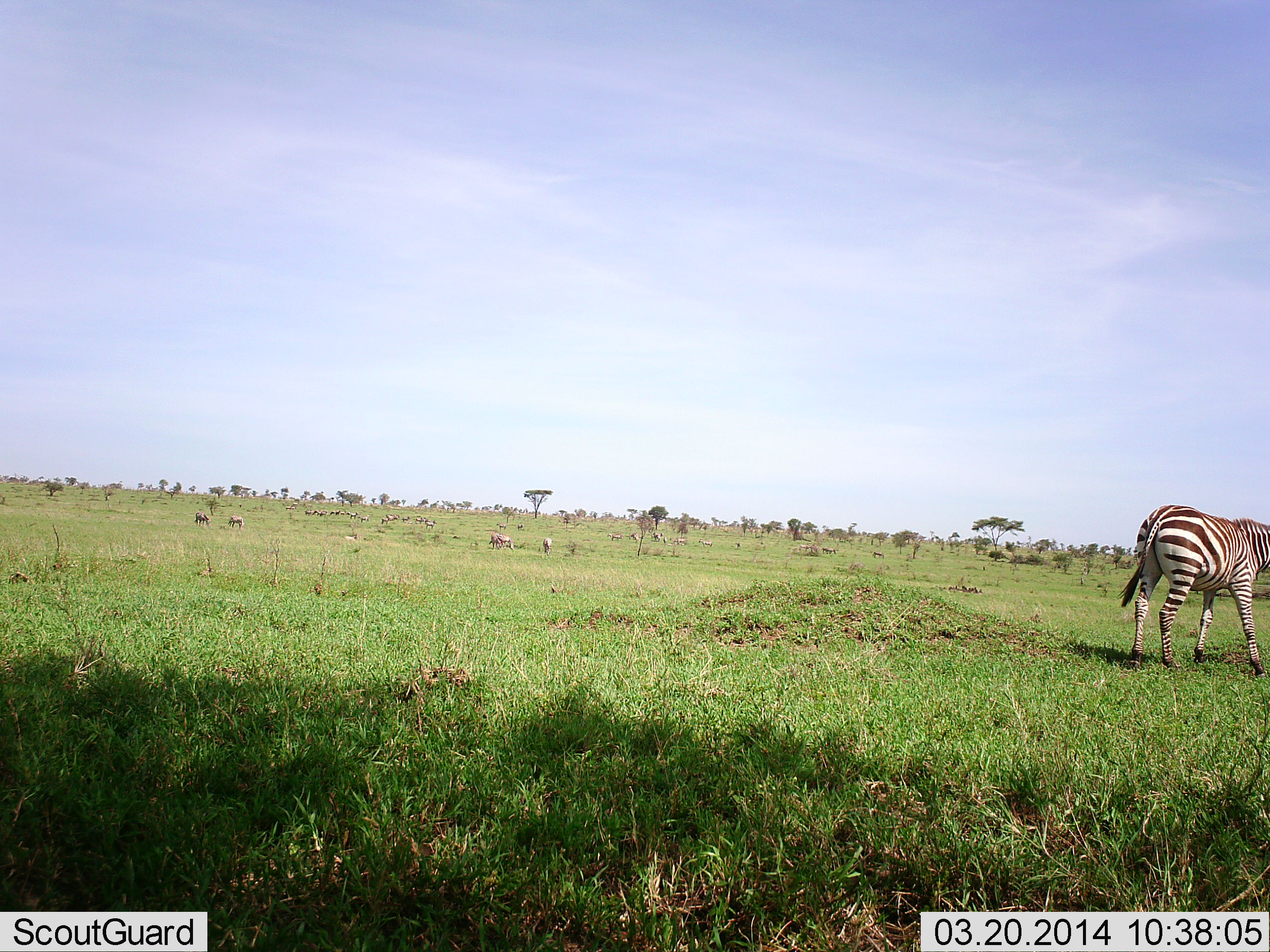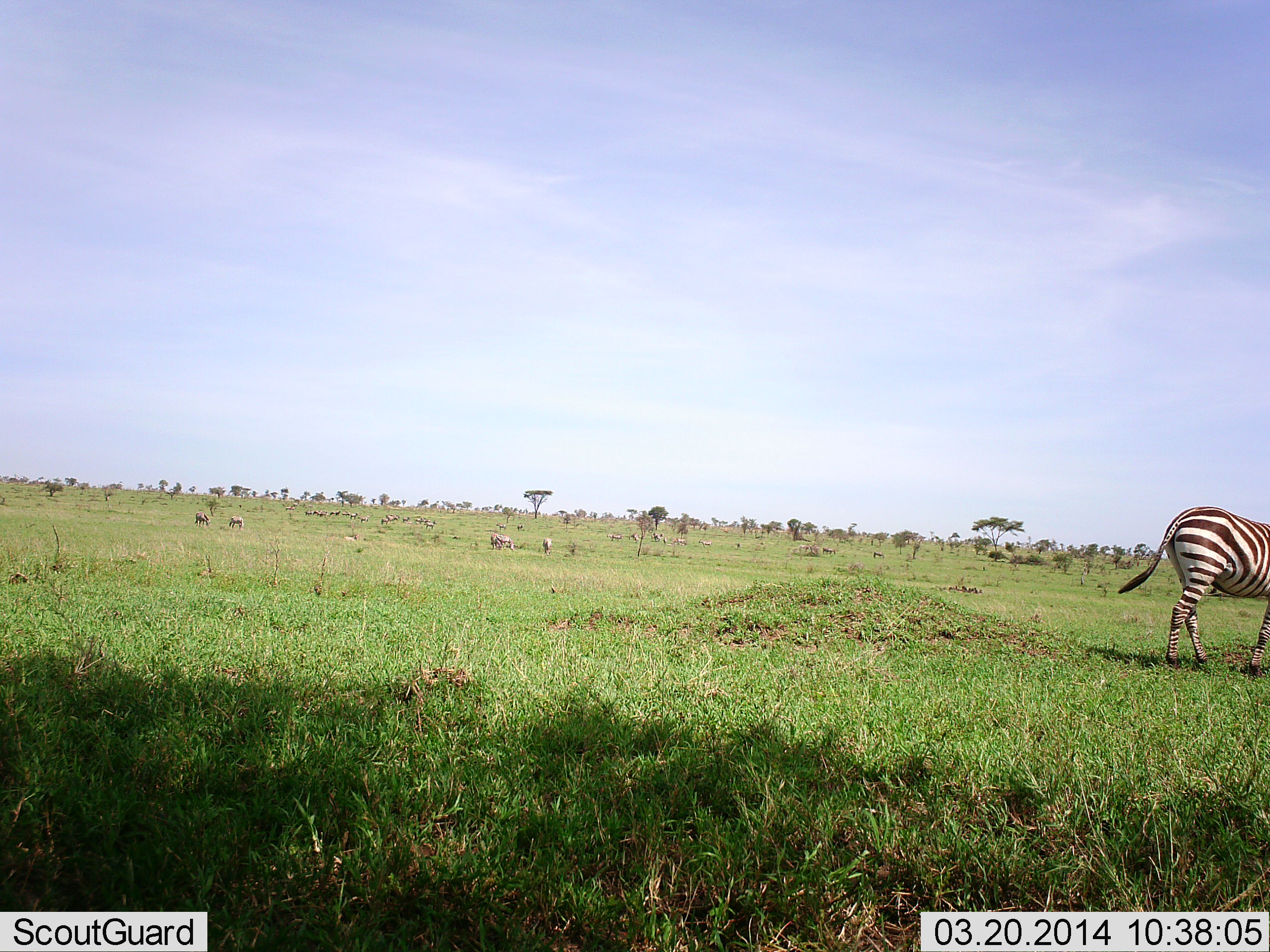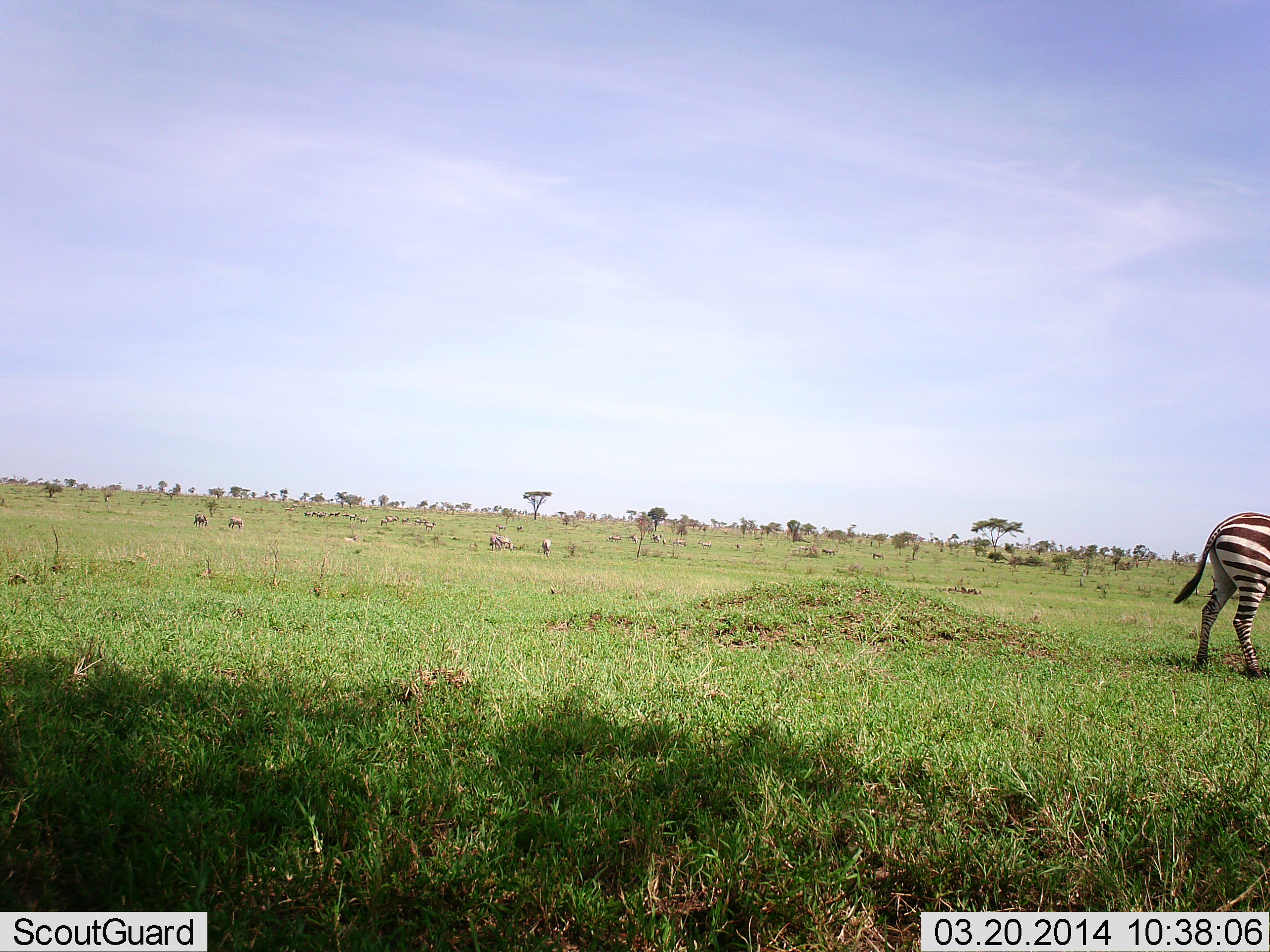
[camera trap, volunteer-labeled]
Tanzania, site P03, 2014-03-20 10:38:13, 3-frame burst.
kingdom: Animalia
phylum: Chordata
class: Mammalia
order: Perissodactyla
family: Equidae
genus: Equus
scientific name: Equus quagga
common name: plains zebra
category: zebra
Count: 1.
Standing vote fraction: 7%.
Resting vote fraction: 0%.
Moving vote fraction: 93%.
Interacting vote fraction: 0%.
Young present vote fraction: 0%.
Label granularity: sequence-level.